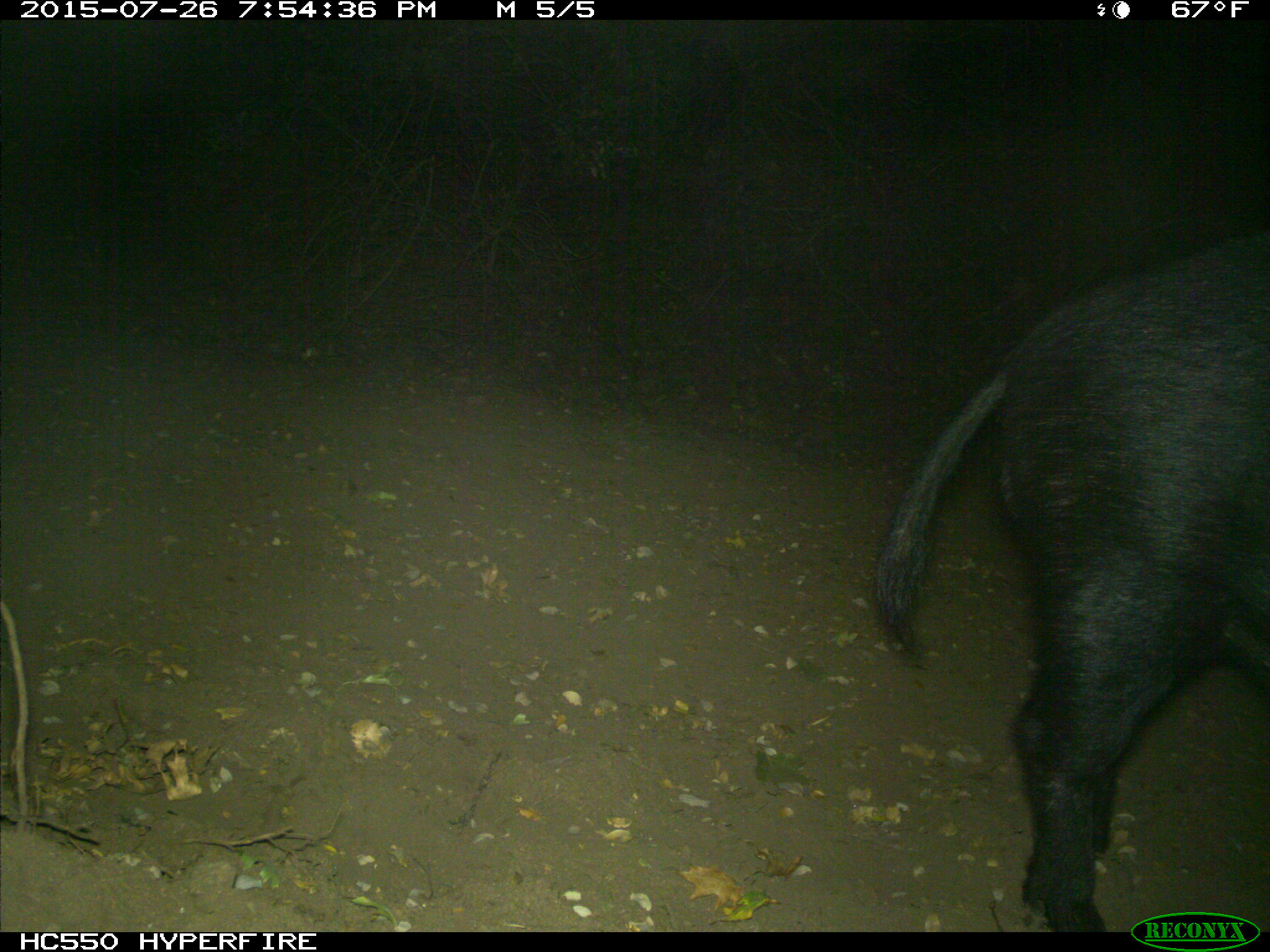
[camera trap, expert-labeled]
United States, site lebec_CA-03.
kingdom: Animalia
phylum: Chordata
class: Mammalia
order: Artiodactyla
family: Suidae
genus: Sus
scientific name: Sus scrofa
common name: wild boar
Sus scrofa (wild boar).